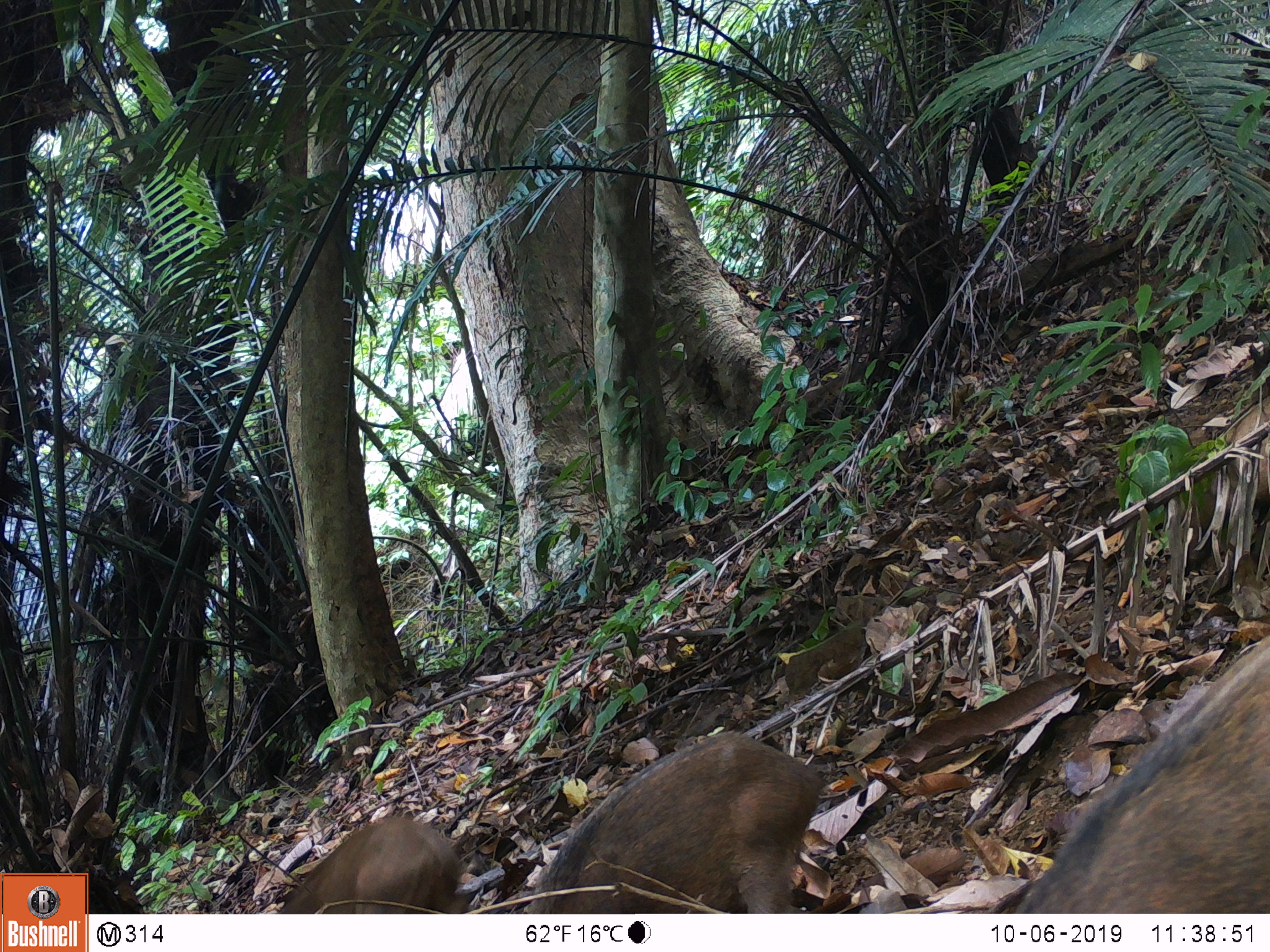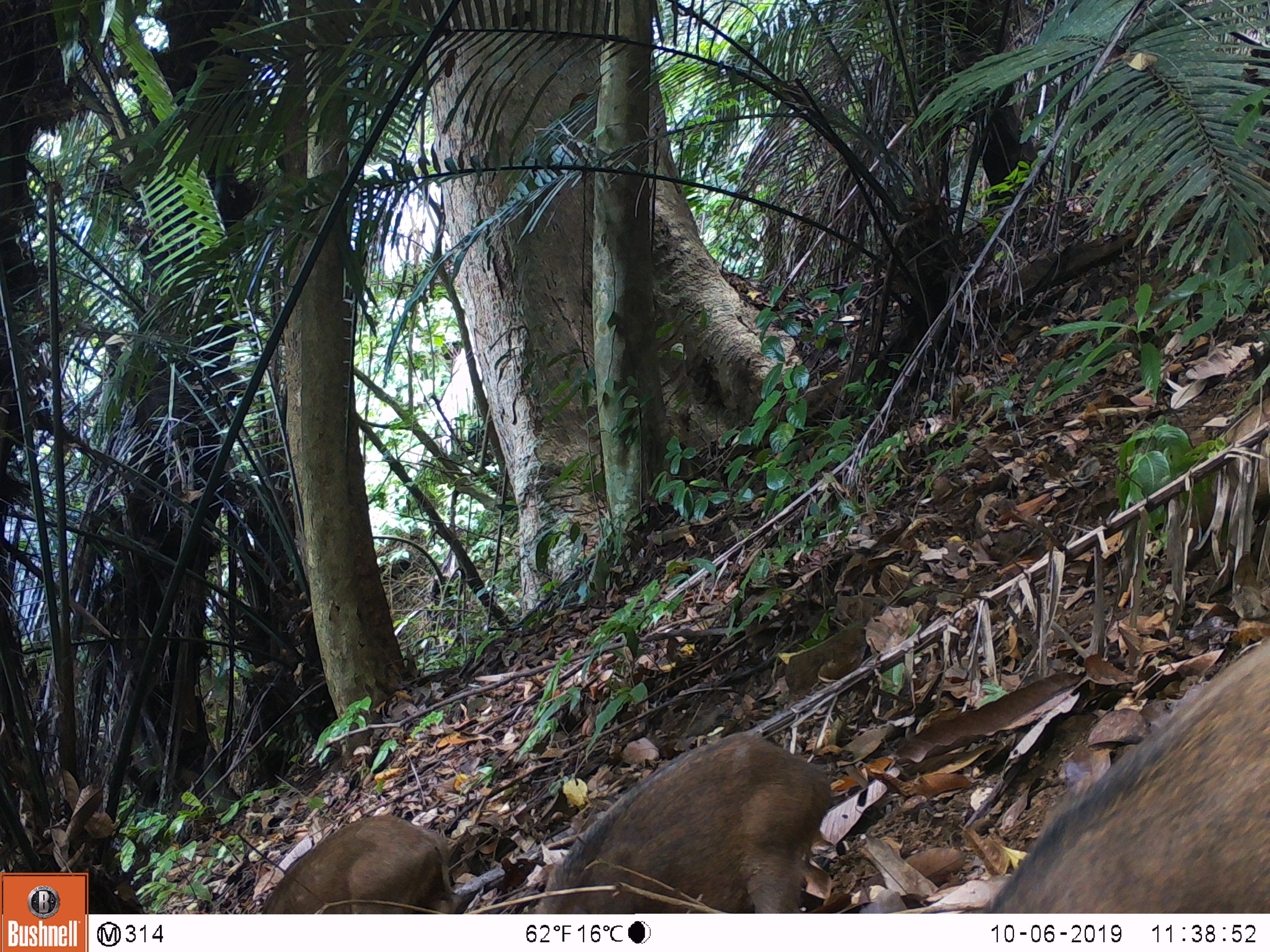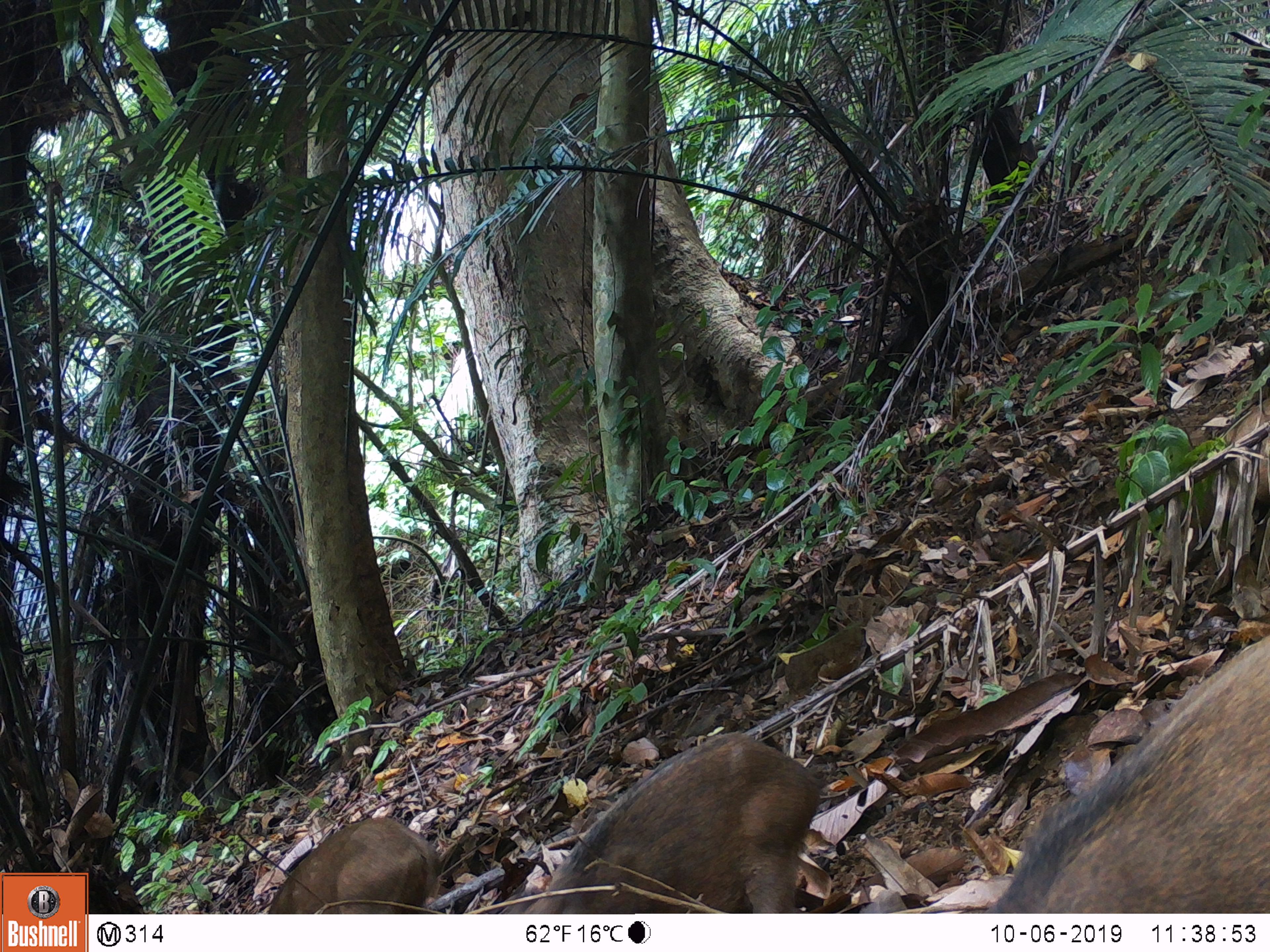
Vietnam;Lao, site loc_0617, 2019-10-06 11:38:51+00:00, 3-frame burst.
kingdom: Animalia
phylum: Chordata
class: Mammalia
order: Artiodactyla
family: Suidae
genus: Sus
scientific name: Sus scrofa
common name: eurasian wild pig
Eurasian wild pig (Sus scrofa). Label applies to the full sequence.